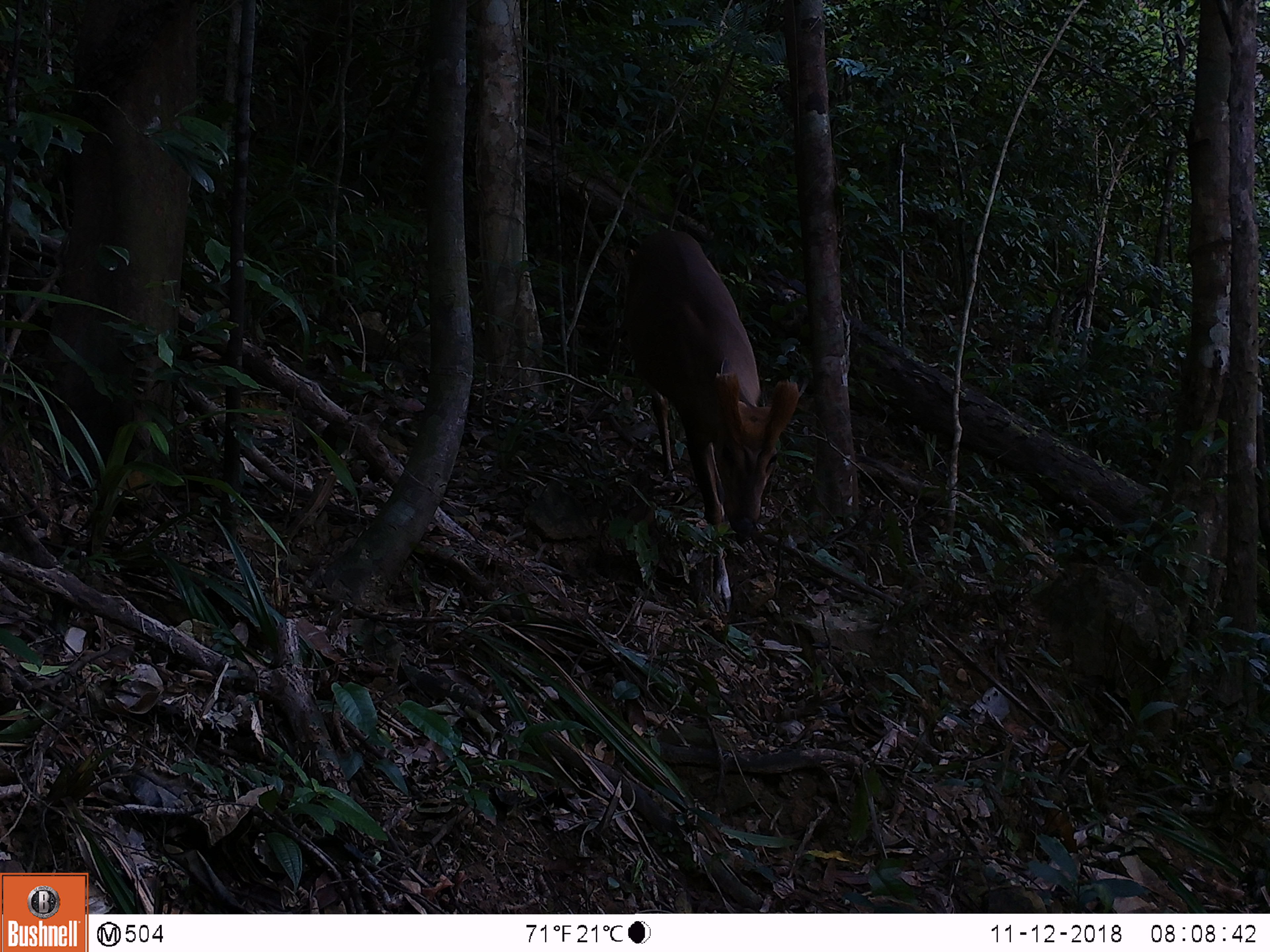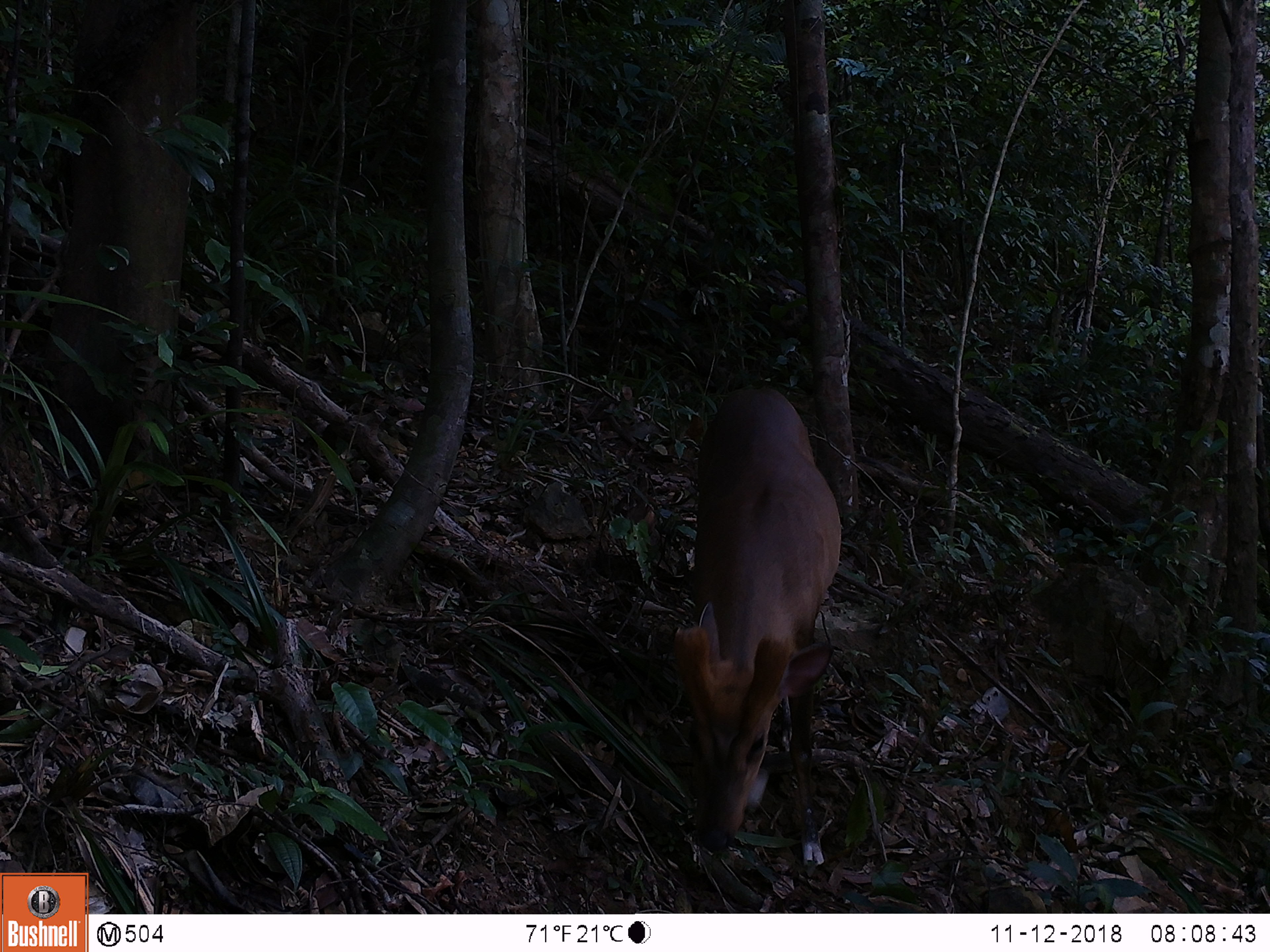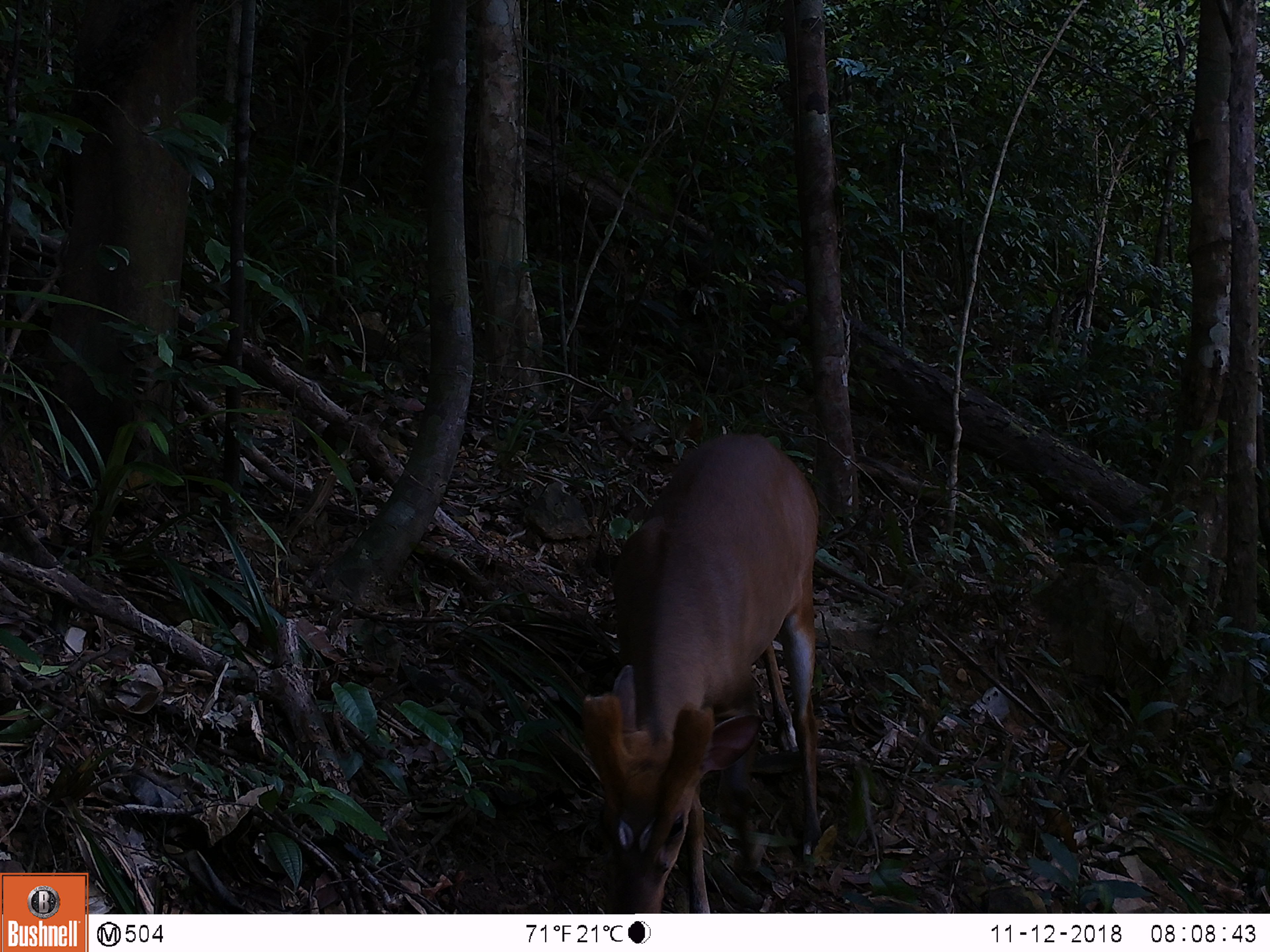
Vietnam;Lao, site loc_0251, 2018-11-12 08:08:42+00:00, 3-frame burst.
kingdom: Animalia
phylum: Chordata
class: Mammalia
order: Artiodactyla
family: Cervidae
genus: Muntiacus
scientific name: Muntiacus vuquangensis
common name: large-antlered muntjac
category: large antlered muntjac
Large antlered muntjac (large-antlered muntjac) (Muntiacus vuquangensis). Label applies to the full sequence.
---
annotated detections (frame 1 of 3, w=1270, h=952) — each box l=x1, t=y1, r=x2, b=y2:
large antlered muntjac: l=624, t=226, r=802, b=616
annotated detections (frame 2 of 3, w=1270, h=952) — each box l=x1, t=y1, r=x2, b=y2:
large antlered muntjac: l=672, t=385, r=841, b=865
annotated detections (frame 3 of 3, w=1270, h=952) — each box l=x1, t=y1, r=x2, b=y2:
large antlered muntjac: l=577, t=430, r=823, b=913